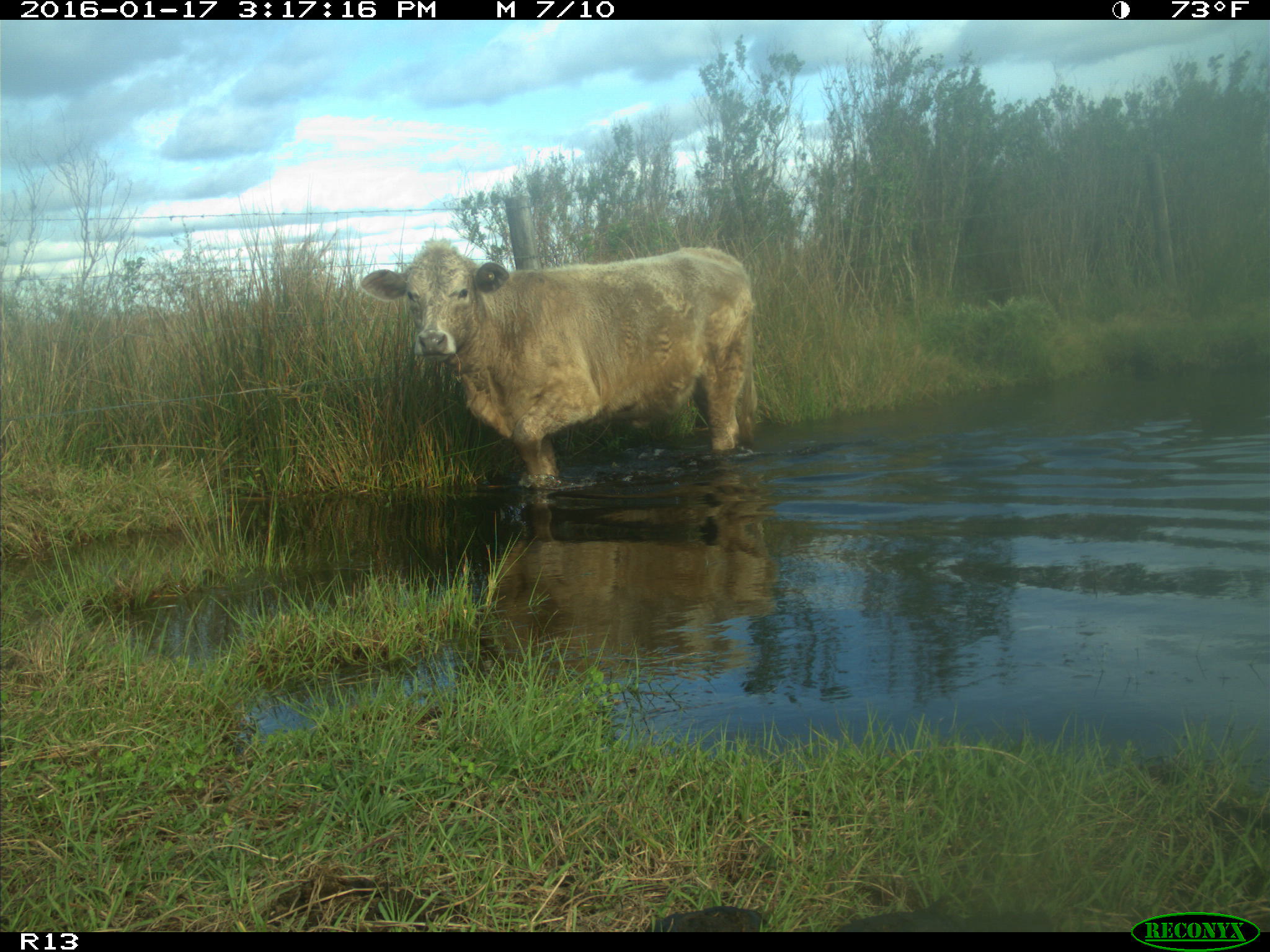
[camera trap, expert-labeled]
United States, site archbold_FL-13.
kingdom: Animalia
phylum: Chordata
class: Mammalia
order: Artiodactyla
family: Bovidae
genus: Bos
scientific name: Bos taurus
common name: domestic cow